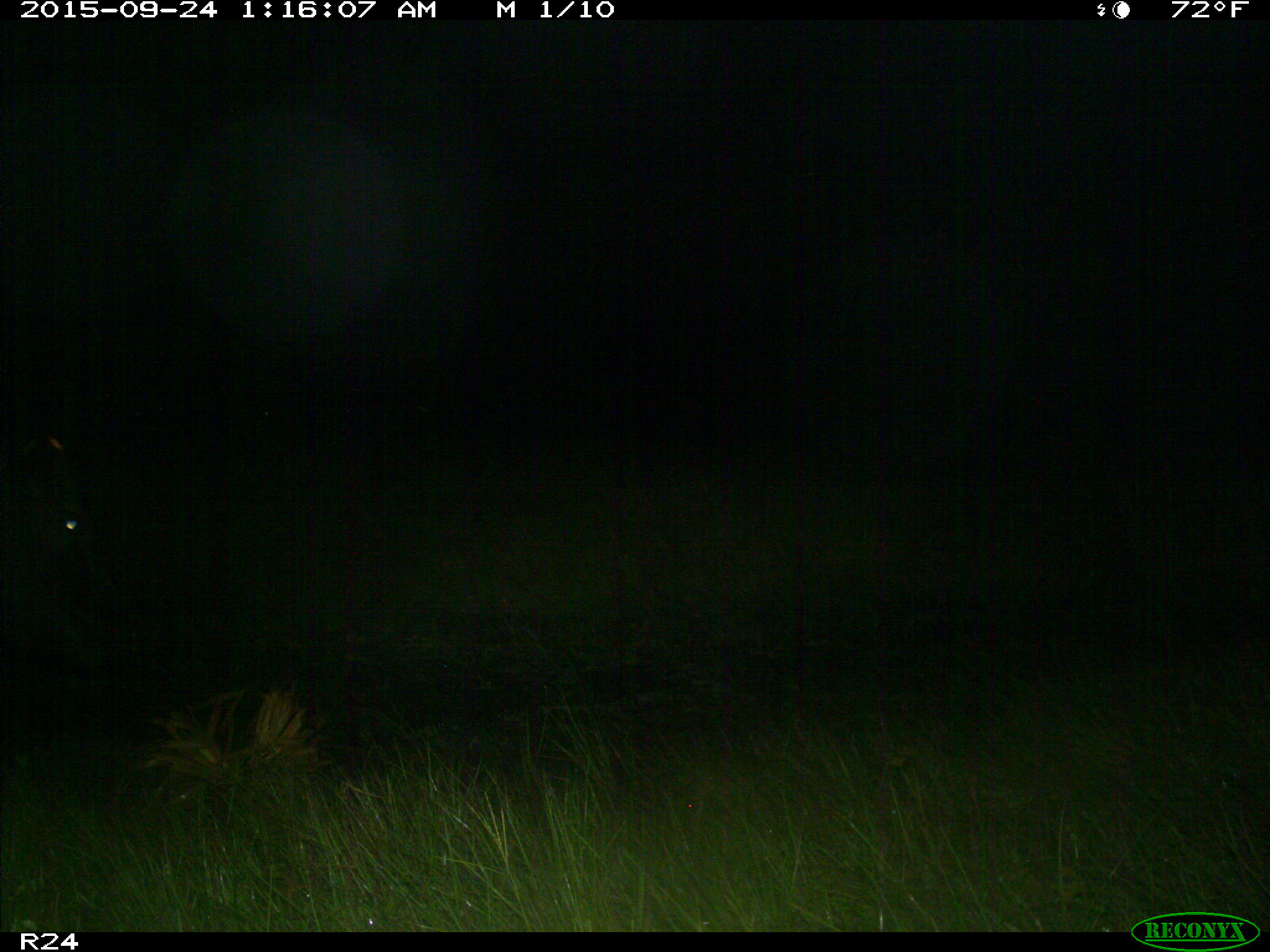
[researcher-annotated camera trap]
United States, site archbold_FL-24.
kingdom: Animalia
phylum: Chordata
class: Mammalia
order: Artiodactyla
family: Bovidae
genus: Bos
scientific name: Bos taurus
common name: domestic cow